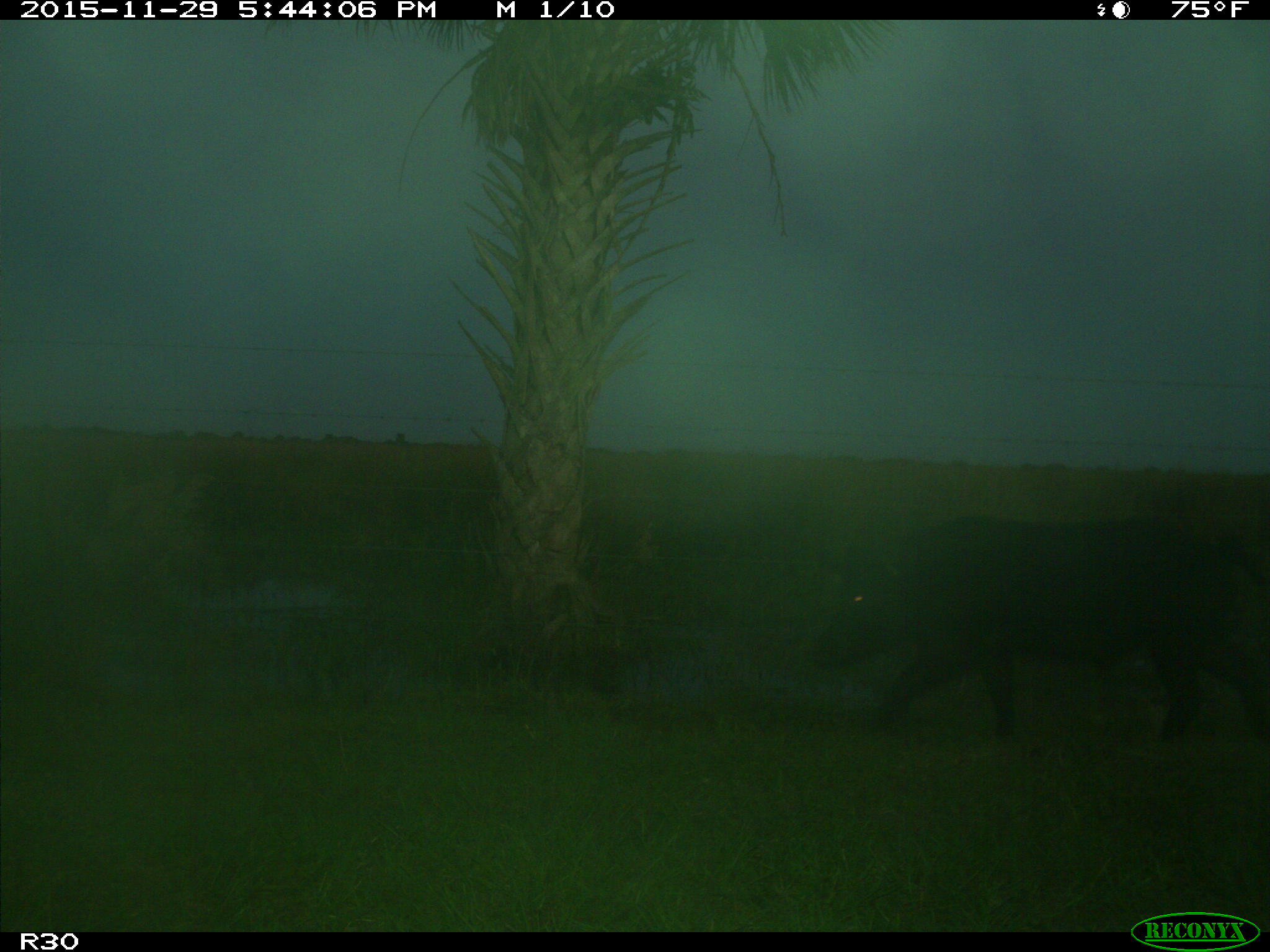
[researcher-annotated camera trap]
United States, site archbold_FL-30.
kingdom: Animalia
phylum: Chordata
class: Mammalia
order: Artiodactyla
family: Suidae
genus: Sus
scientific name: Sus scrofa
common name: wild boar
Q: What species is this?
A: Sus scrofa (wild boar).